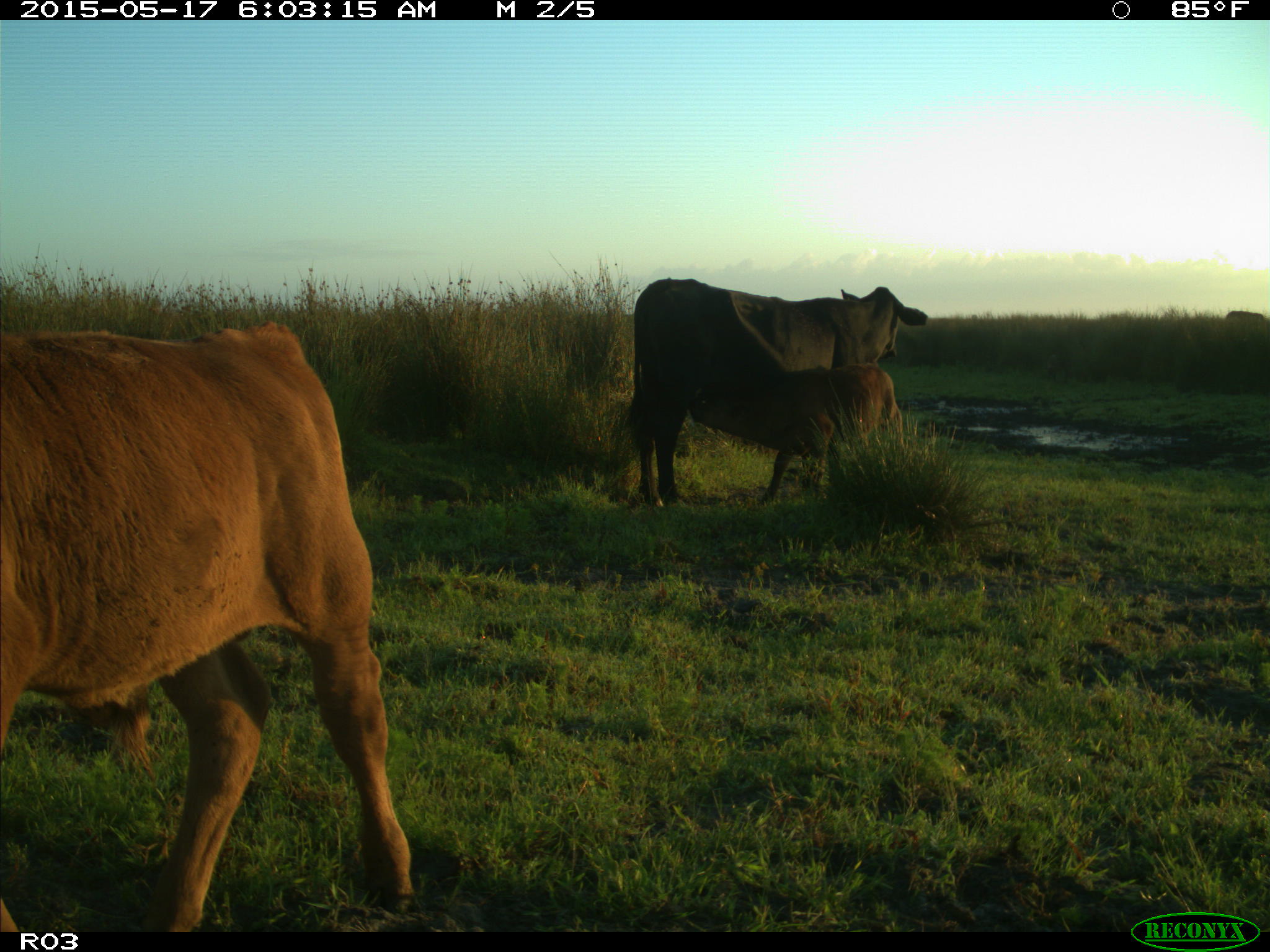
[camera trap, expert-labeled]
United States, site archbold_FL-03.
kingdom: Animalia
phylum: Chordata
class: Mammalia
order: Artiodactyla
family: Bovidae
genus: Bos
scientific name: Bos taurus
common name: domestic cow